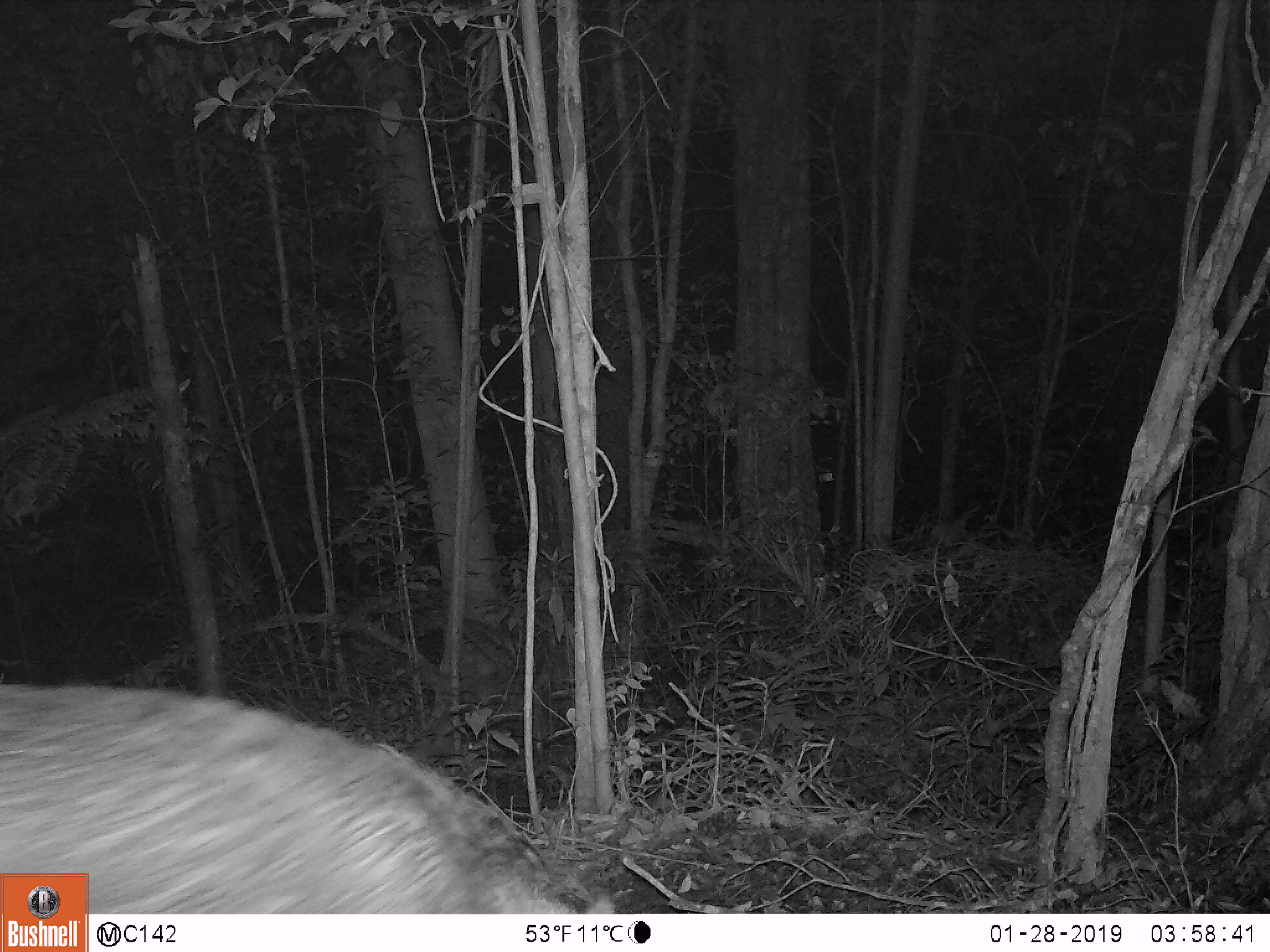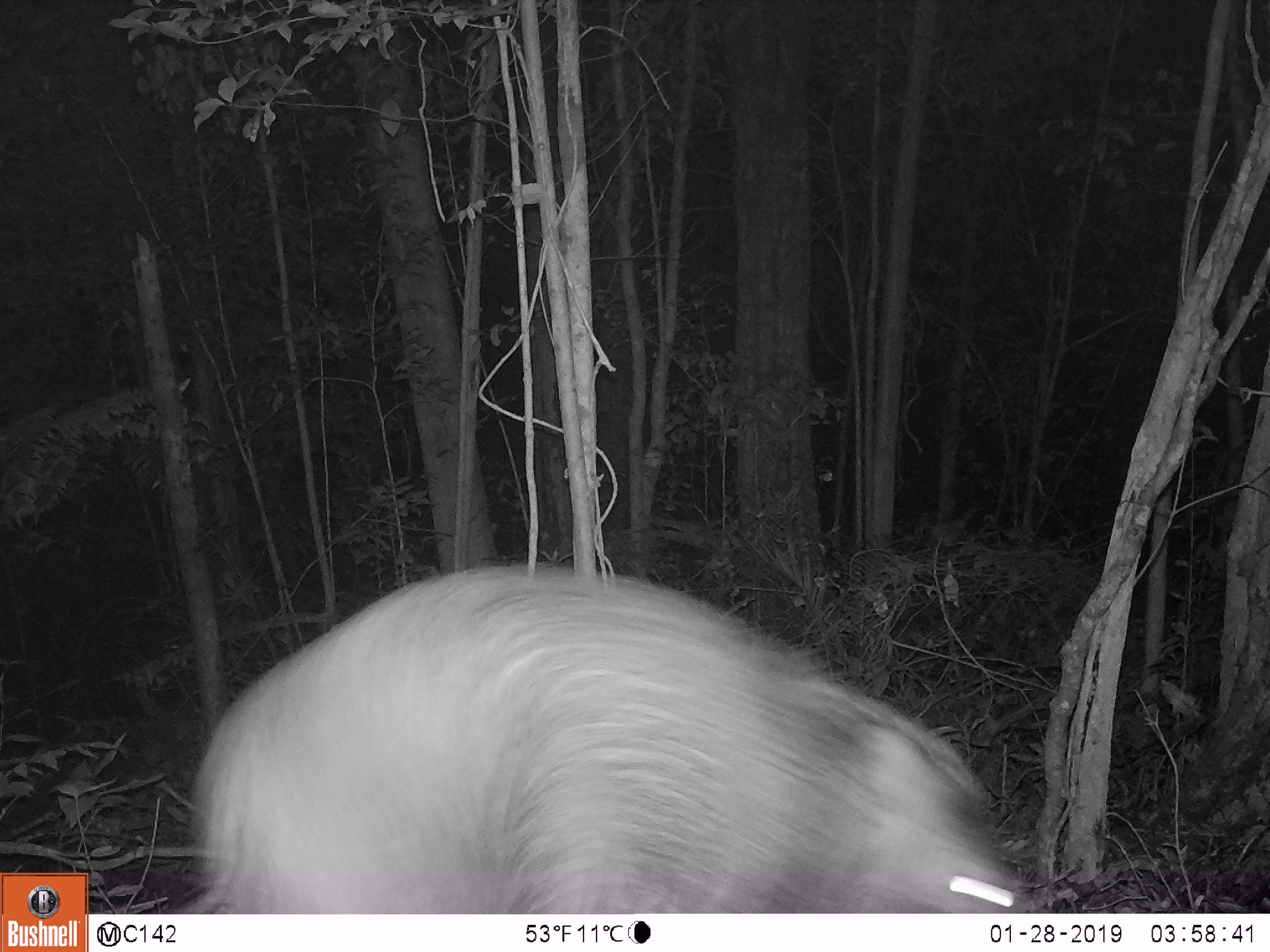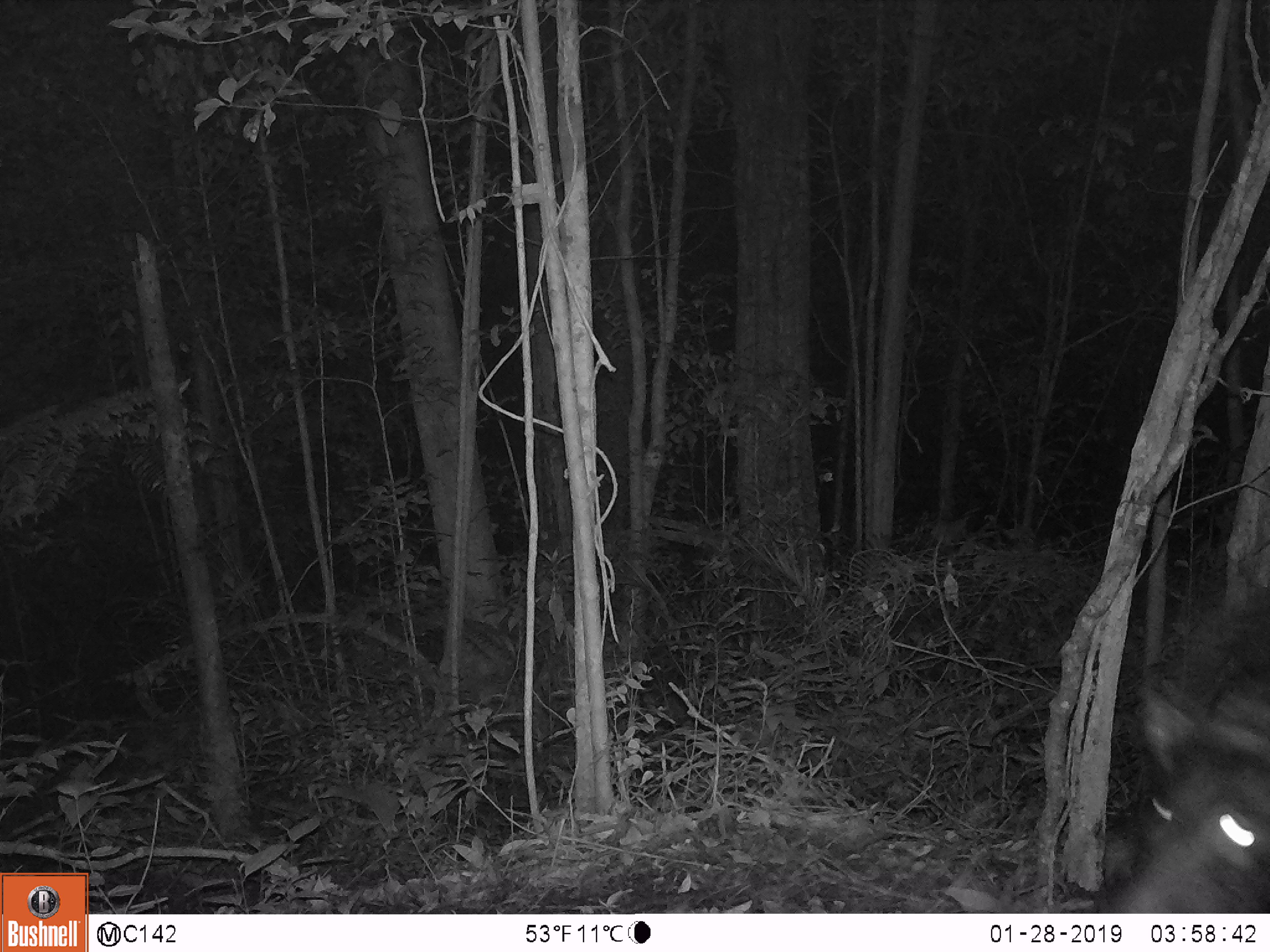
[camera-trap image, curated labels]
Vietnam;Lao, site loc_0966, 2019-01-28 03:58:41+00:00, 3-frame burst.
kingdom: Animalia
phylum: Chordata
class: Mammalia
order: Artiodactyla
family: Suidae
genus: Sus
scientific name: Sus scrofa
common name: eurasian wild pig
Eurasian wild pig (Sus scrofa). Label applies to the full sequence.